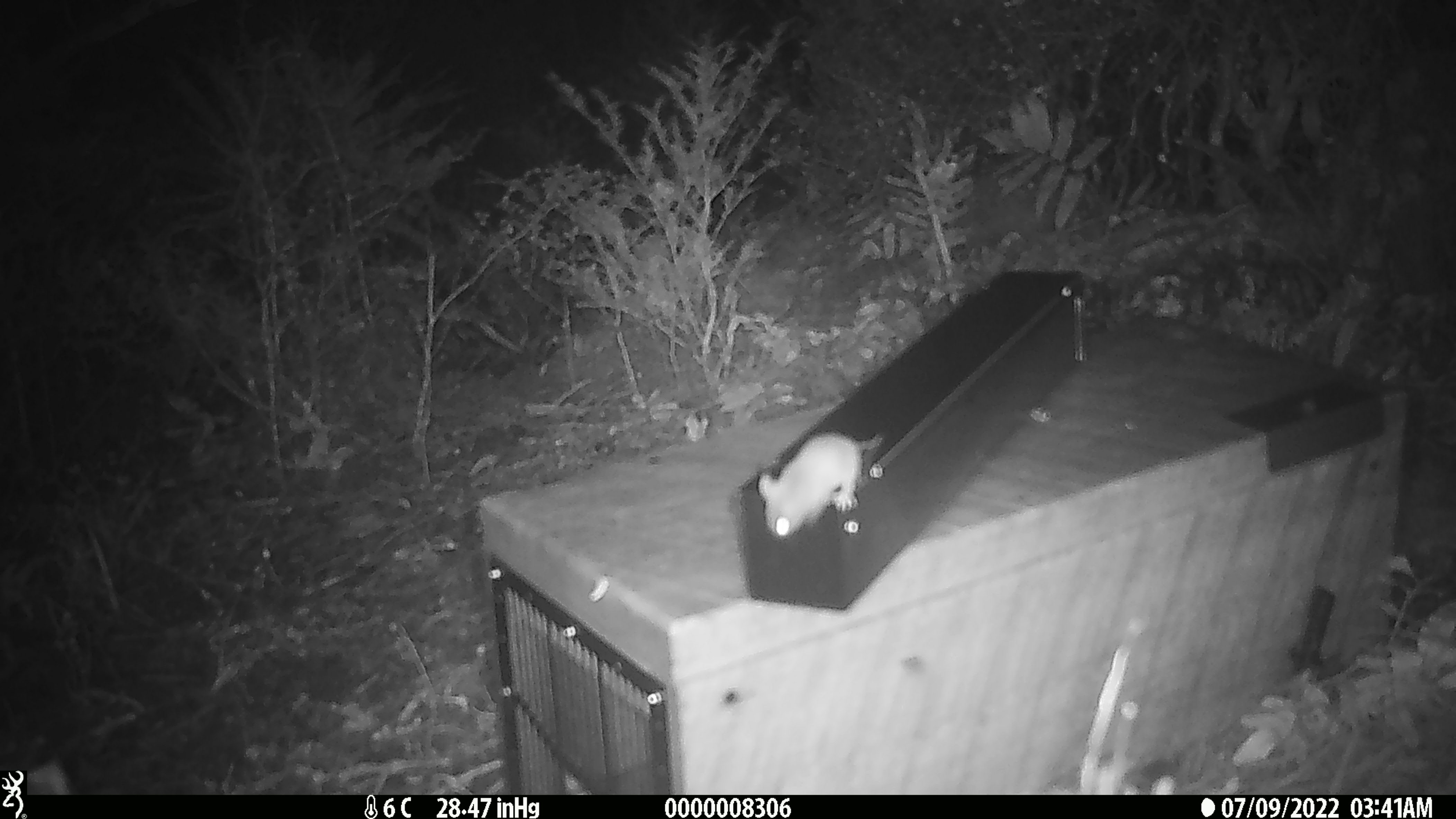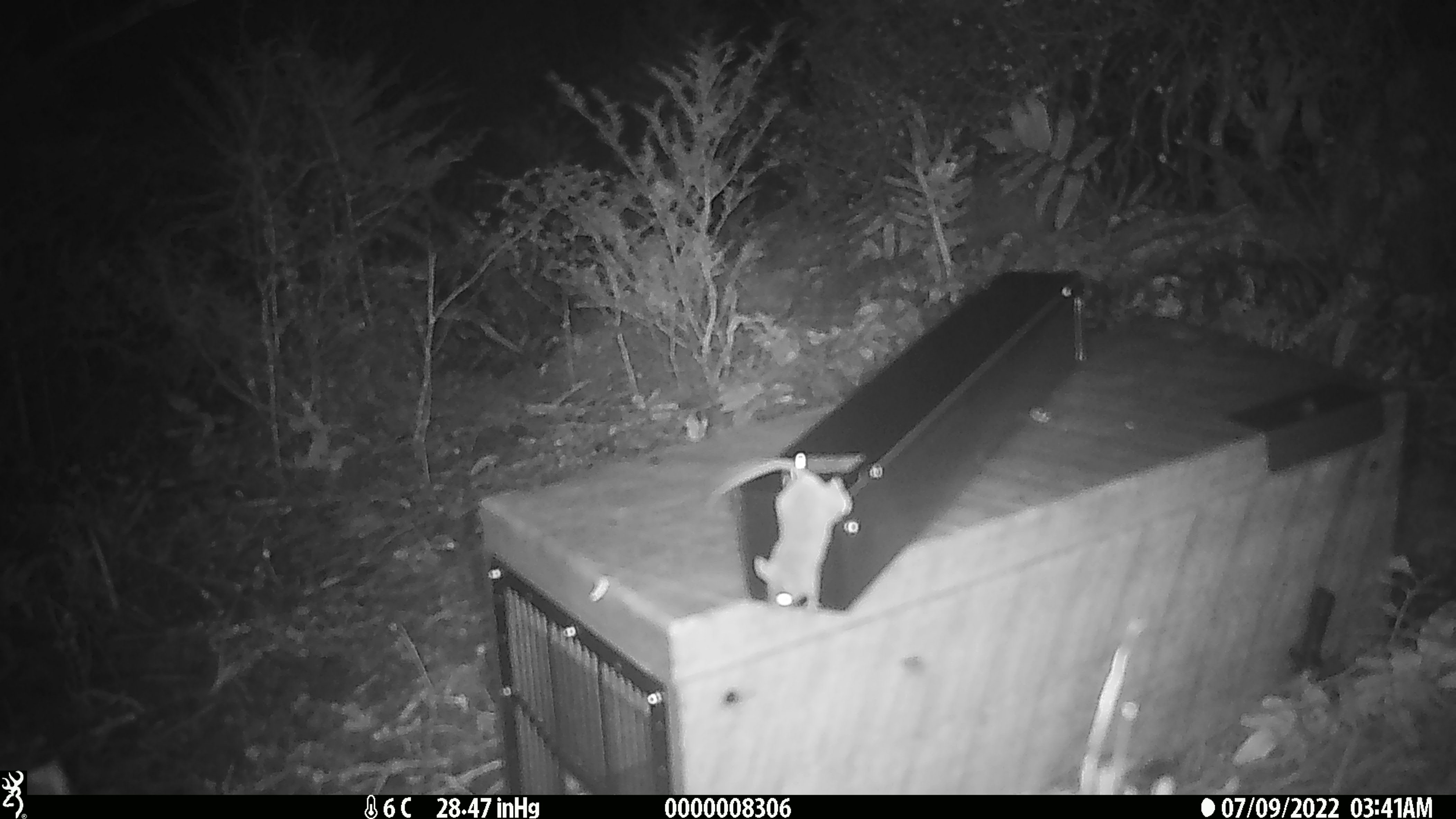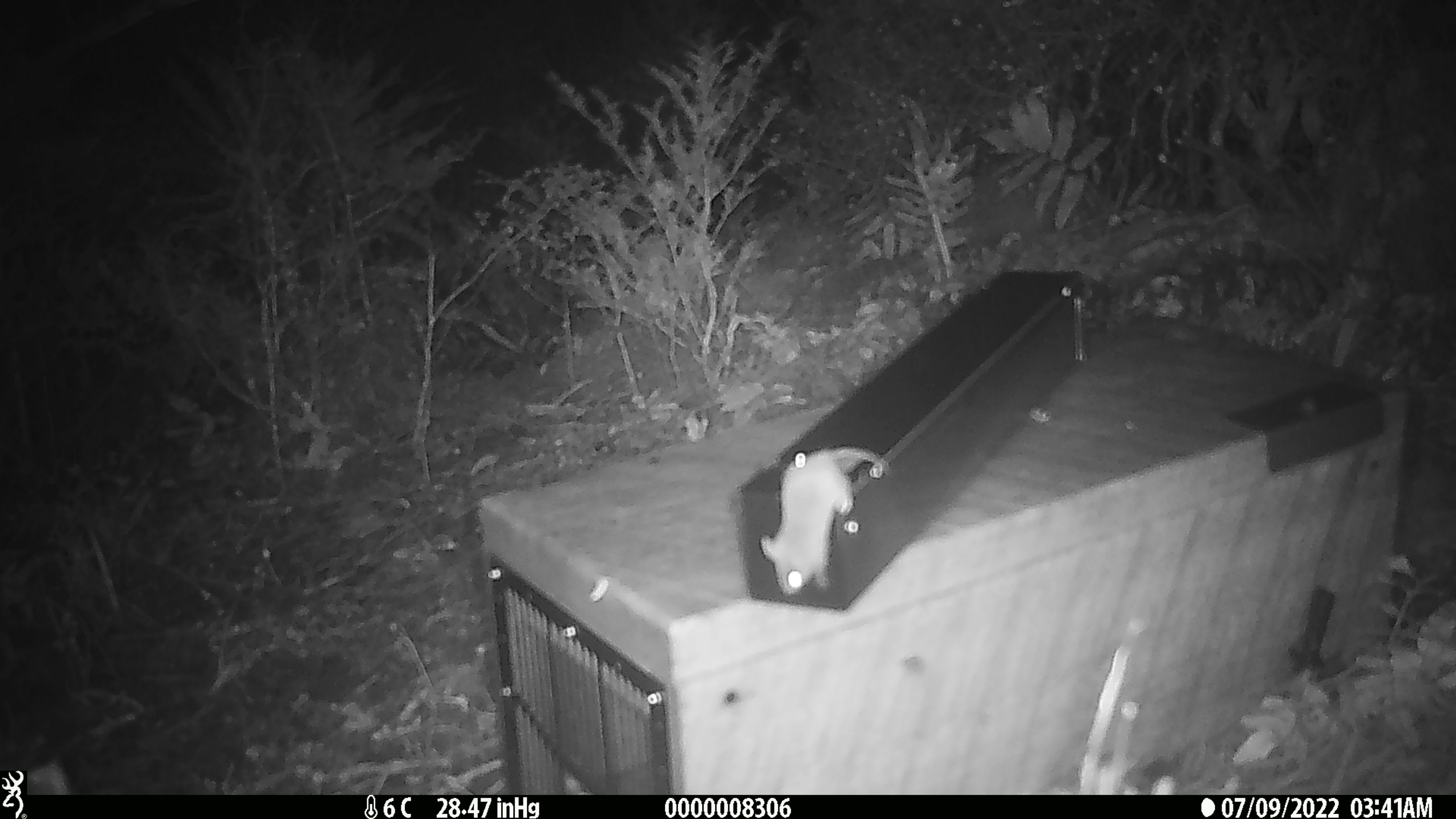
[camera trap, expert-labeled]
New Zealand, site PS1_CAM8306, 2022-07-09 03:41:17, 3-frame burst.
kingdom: Animalia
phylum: Chordata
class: Mammalia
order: Rodentia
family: Muridae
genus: Mus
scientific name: Mus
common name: mouse